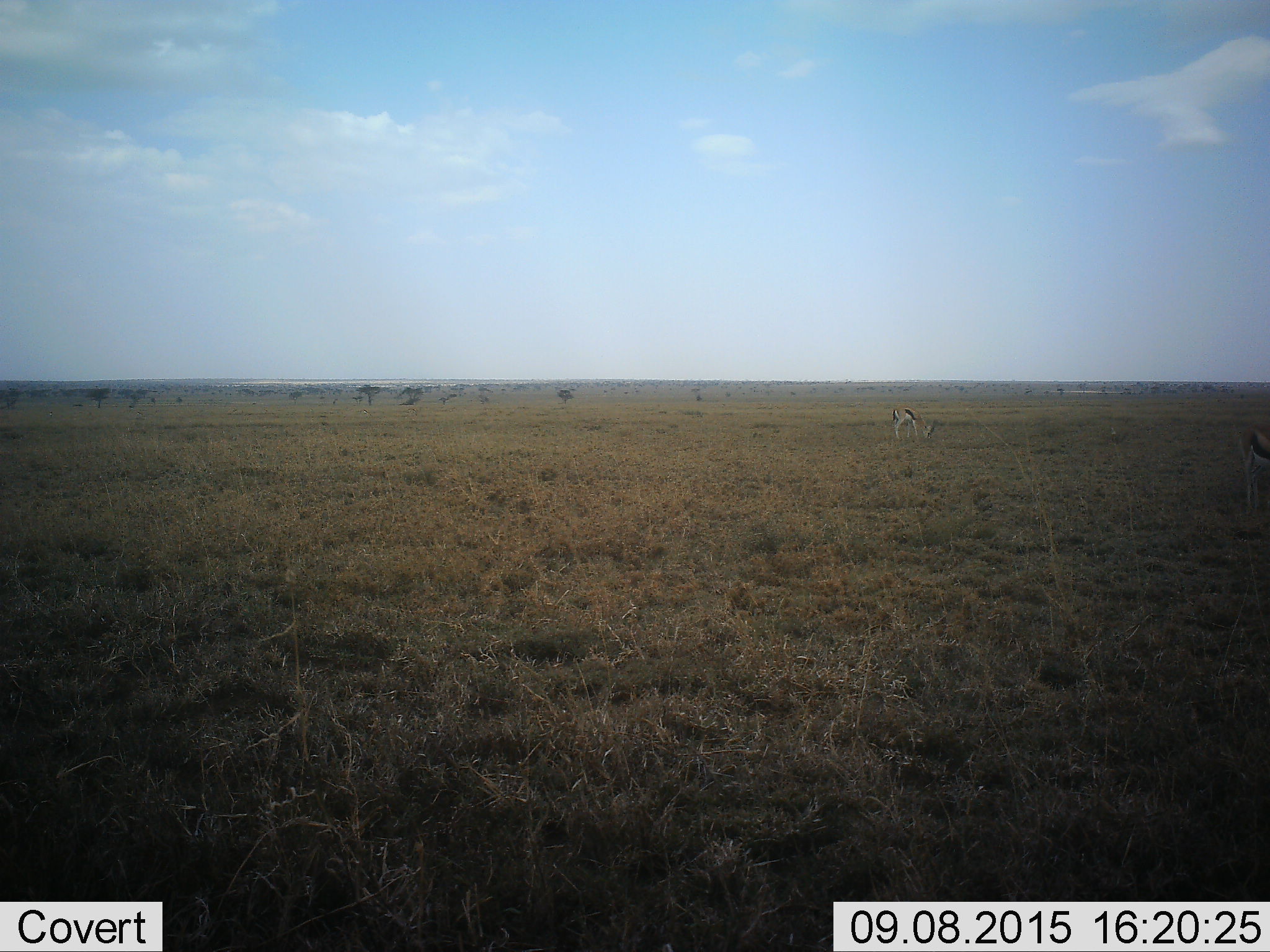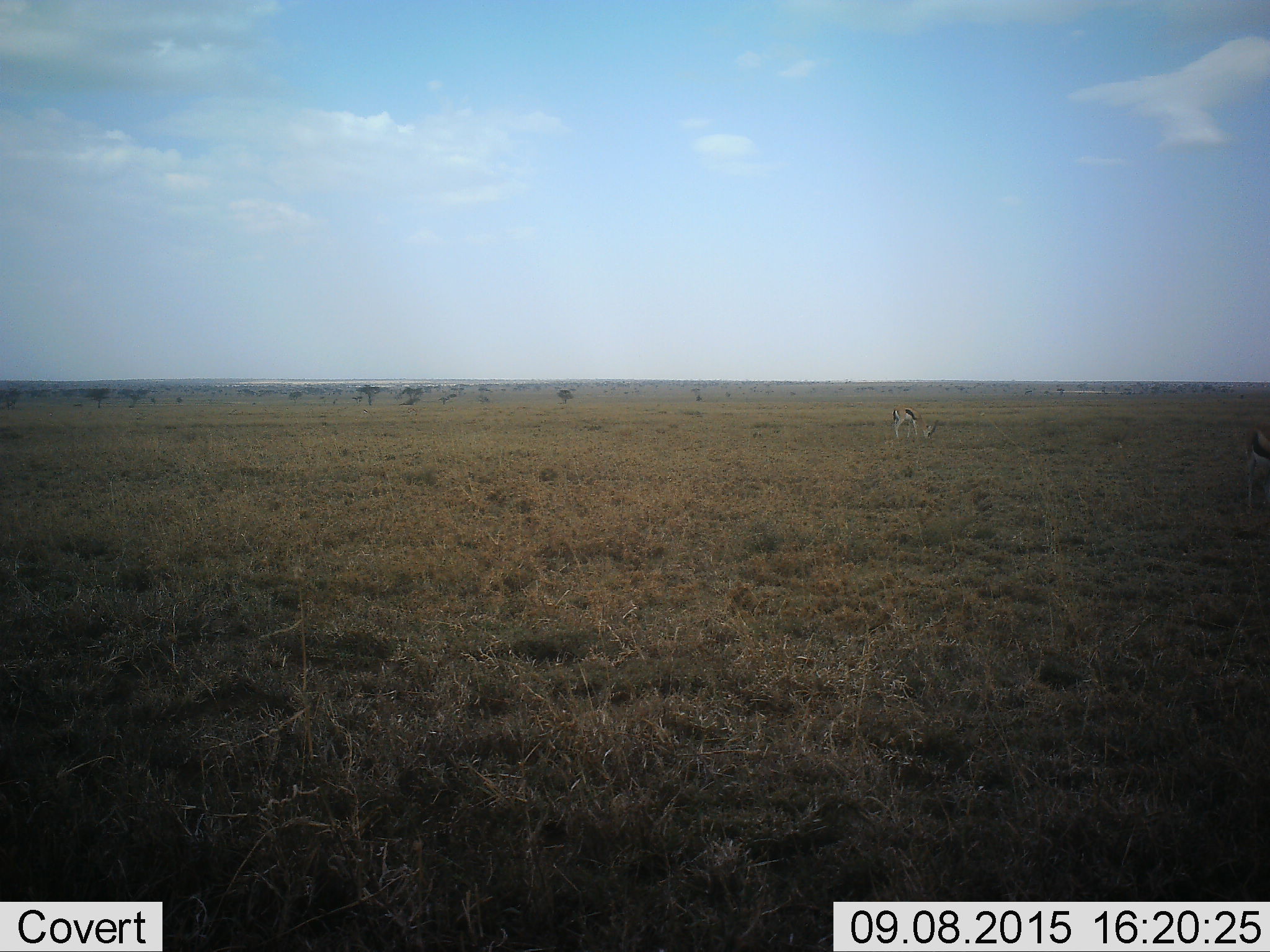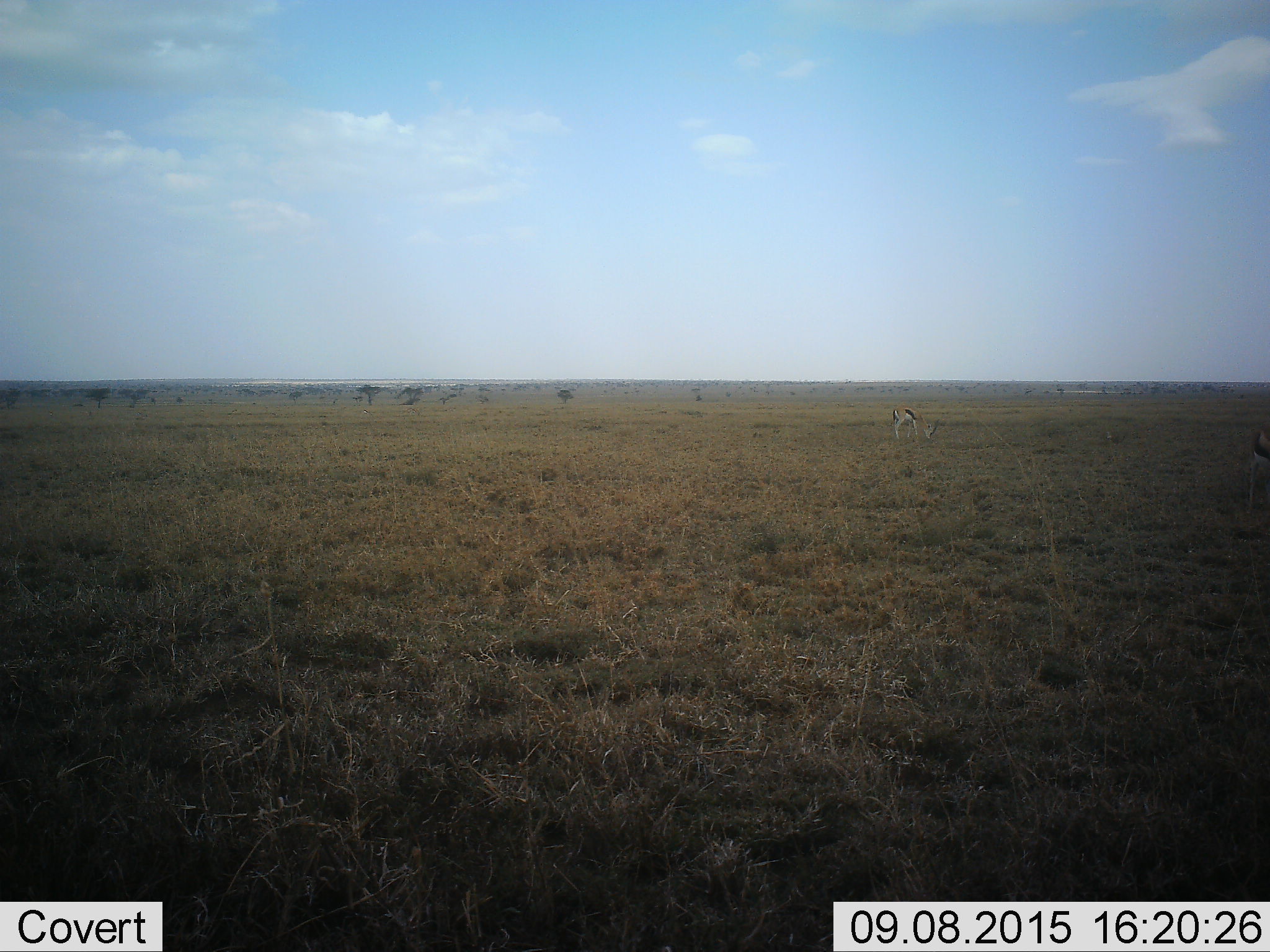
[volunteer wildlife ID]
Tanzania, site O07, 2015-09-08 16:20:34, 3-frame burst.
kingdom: Animalia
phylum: Chordata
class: Mammalia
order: Artiodactyla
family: Bovidae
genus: Eudorcas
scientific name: Eudorcas thomsonii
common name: thomson's gazelle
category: gazellethomsons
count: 2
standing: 14%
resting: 0%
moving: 29%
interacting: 0%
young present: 0%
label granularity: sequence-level